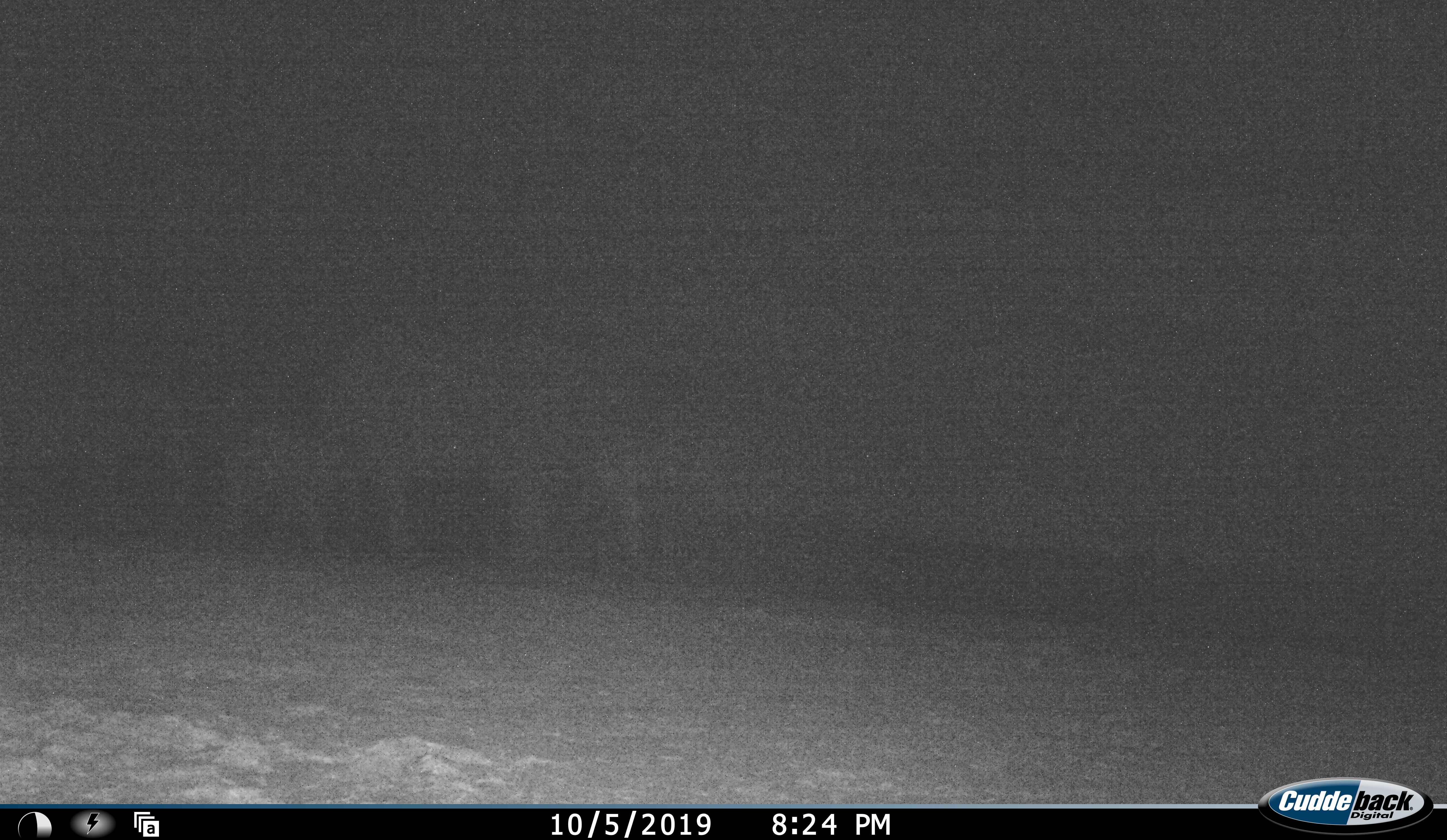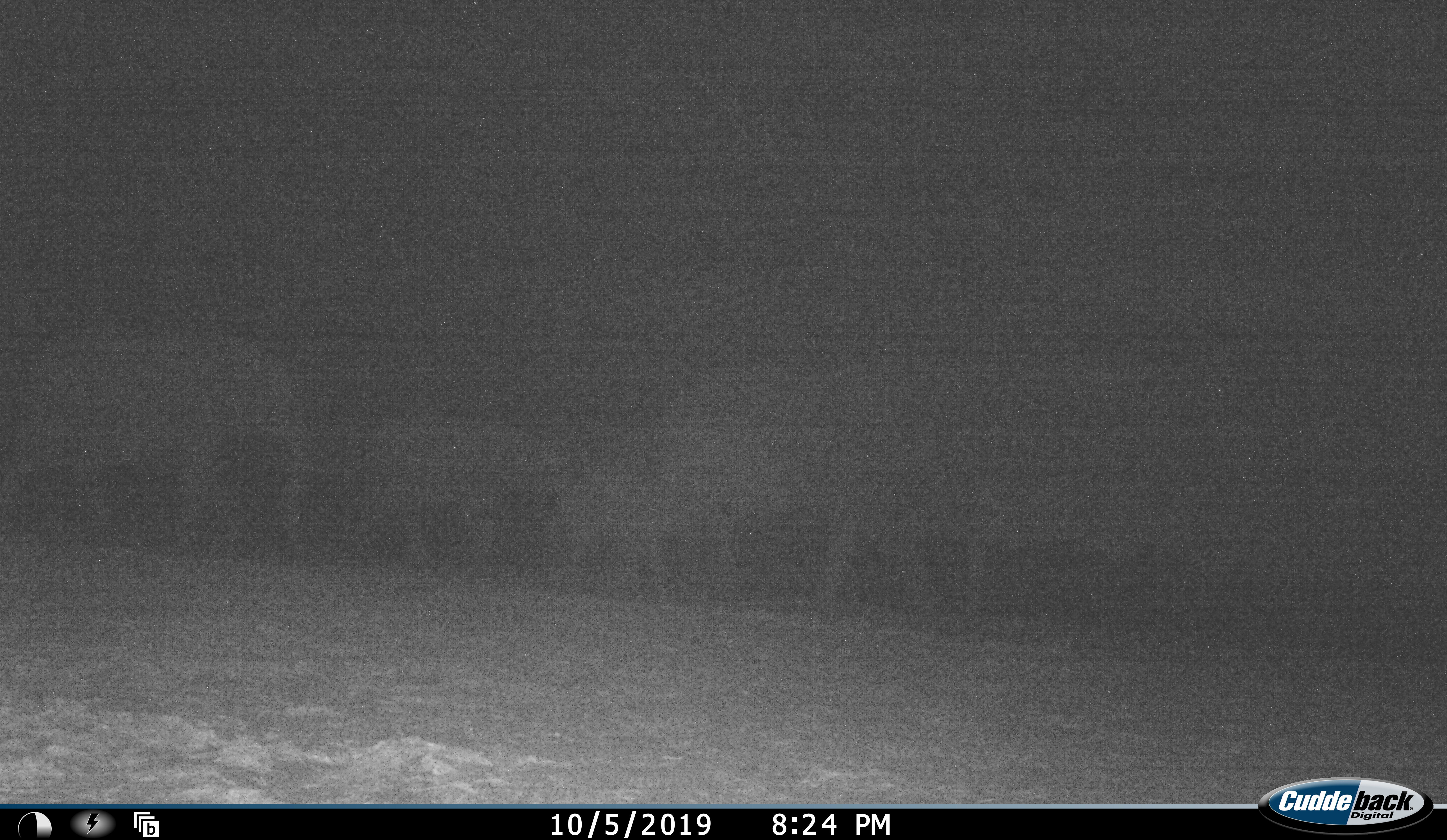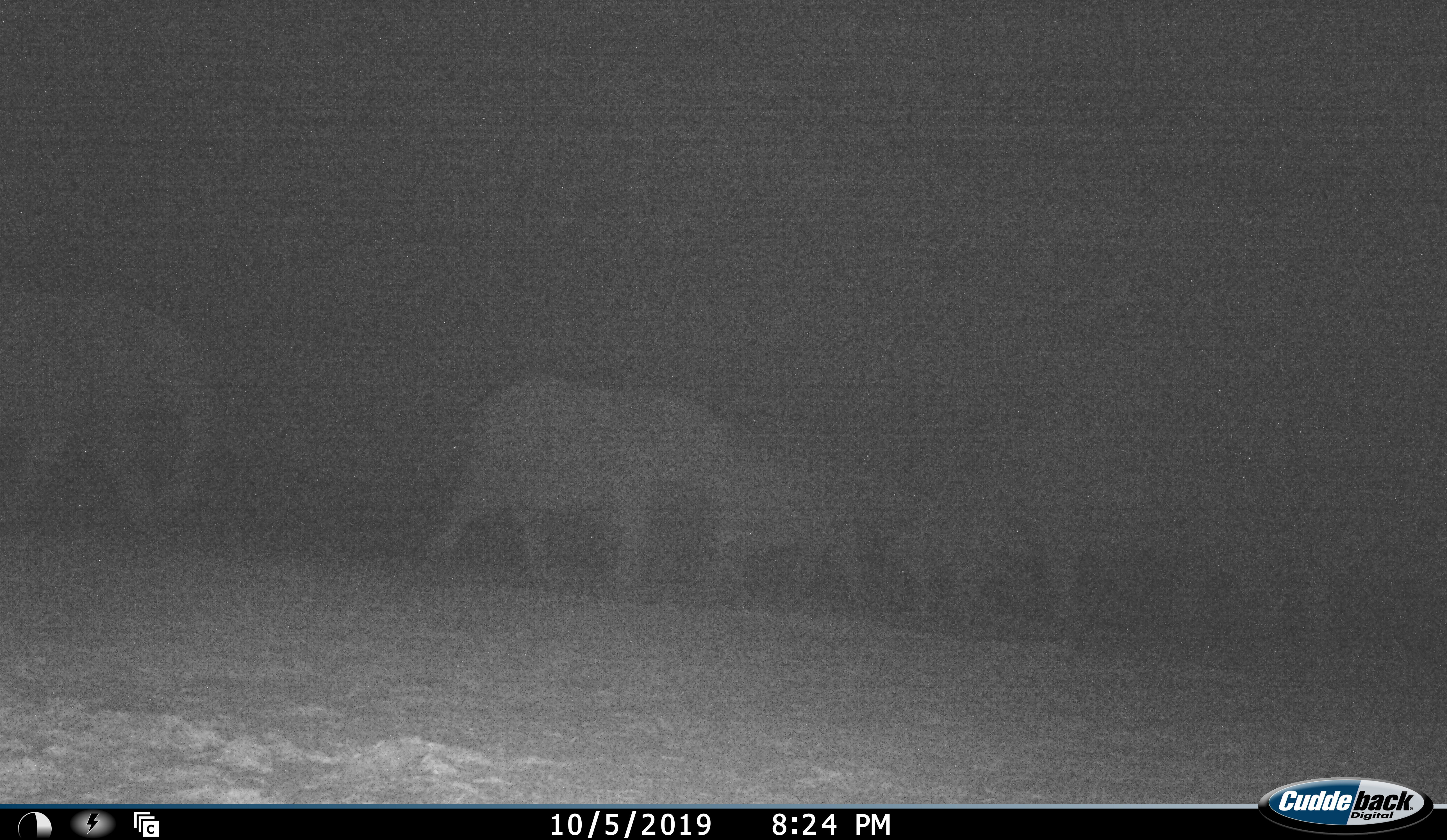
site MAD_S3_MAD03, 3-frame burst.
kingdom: Animalia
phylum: Chordata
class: Mammalia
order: Proboscidea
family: Elephantidae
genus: Loxodonta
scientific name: Loxodonta africana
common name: african bush elephant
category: elephant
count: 5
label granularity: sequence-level